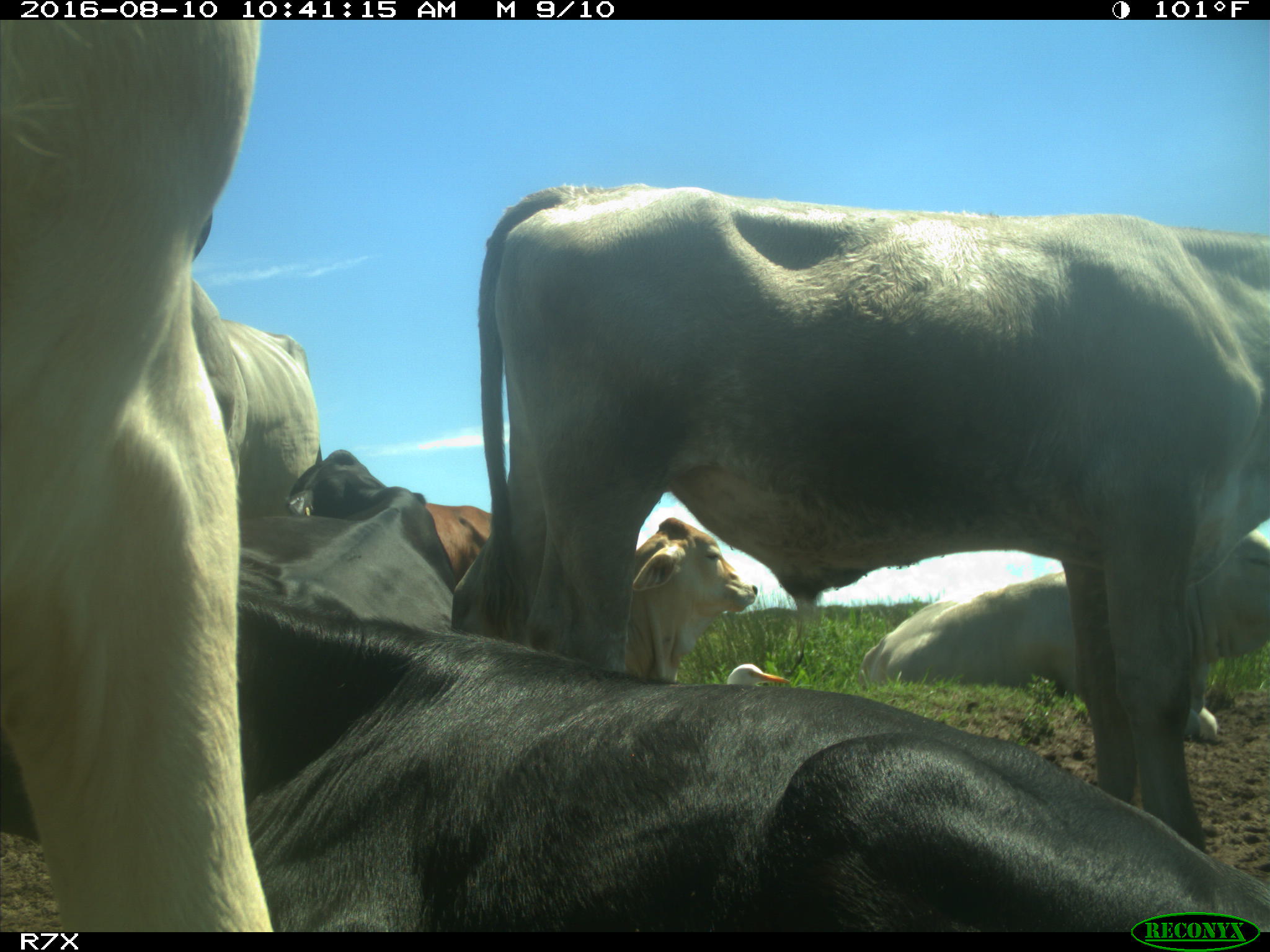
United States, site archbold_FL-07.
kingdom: Animalia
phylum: Chordata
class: Mammalia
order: Artiodactyla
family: Bovidae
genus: Bos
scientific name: Bos taurus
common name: domestic cow